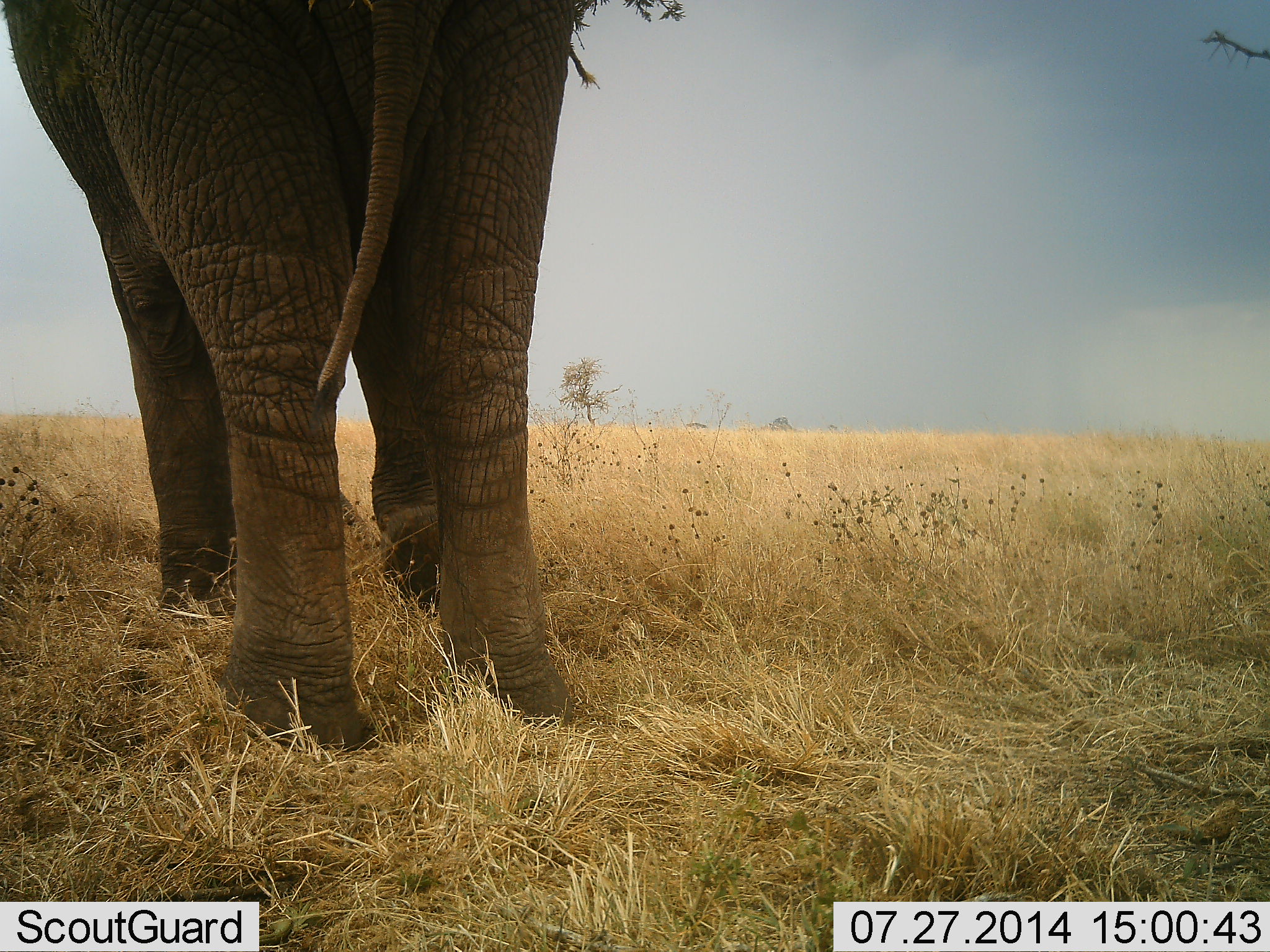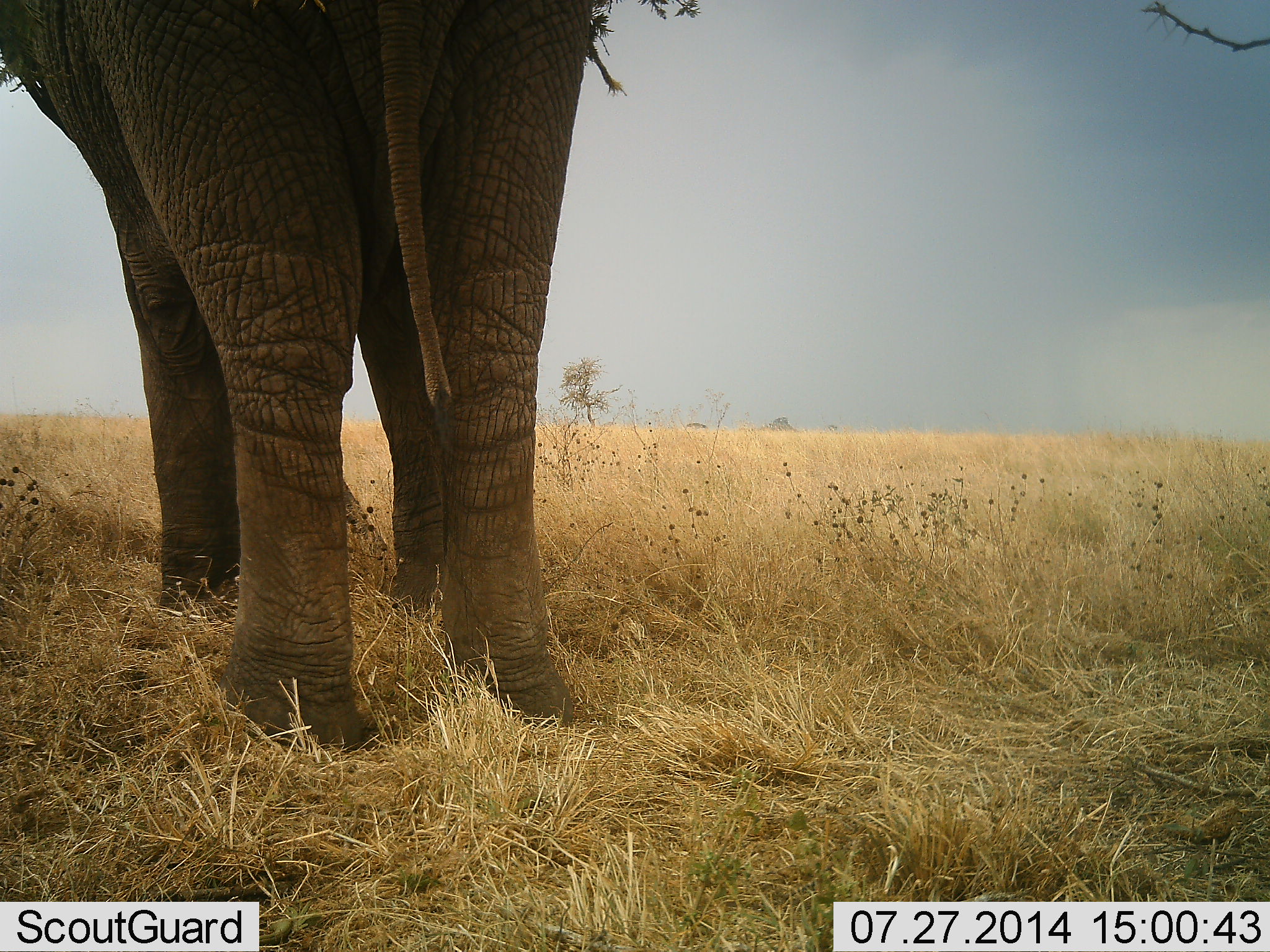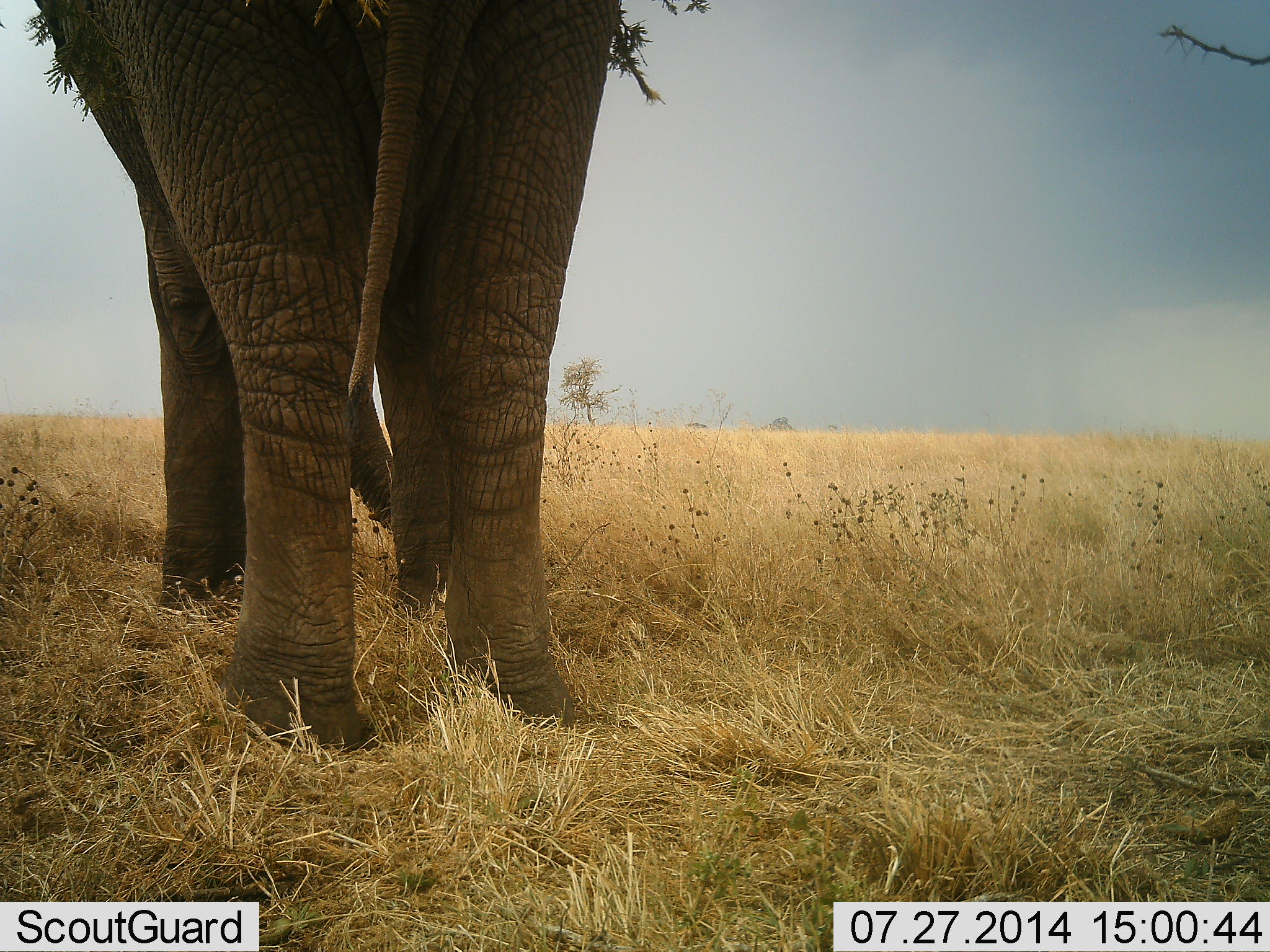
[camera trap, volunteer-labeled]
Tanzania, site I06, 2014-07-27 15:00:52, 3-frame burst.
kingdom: Animalia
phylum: Chordata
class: Mammalia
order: Proboscidea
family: Elephantidae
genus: Loxodonta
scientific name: Loxodonta africana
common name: african bush elephant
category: elephant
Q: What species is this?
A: Elephant (african bush elephant) (Loxodonta africana).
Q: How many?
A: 1.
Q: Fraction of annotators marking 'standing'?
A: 80%.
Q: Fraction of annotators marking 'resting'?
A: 0%.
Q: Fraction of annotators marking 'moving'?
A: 0%.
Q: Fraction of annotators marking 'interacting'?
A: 0%.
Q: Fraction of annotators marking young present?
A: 0%.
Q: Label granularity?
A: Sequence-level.